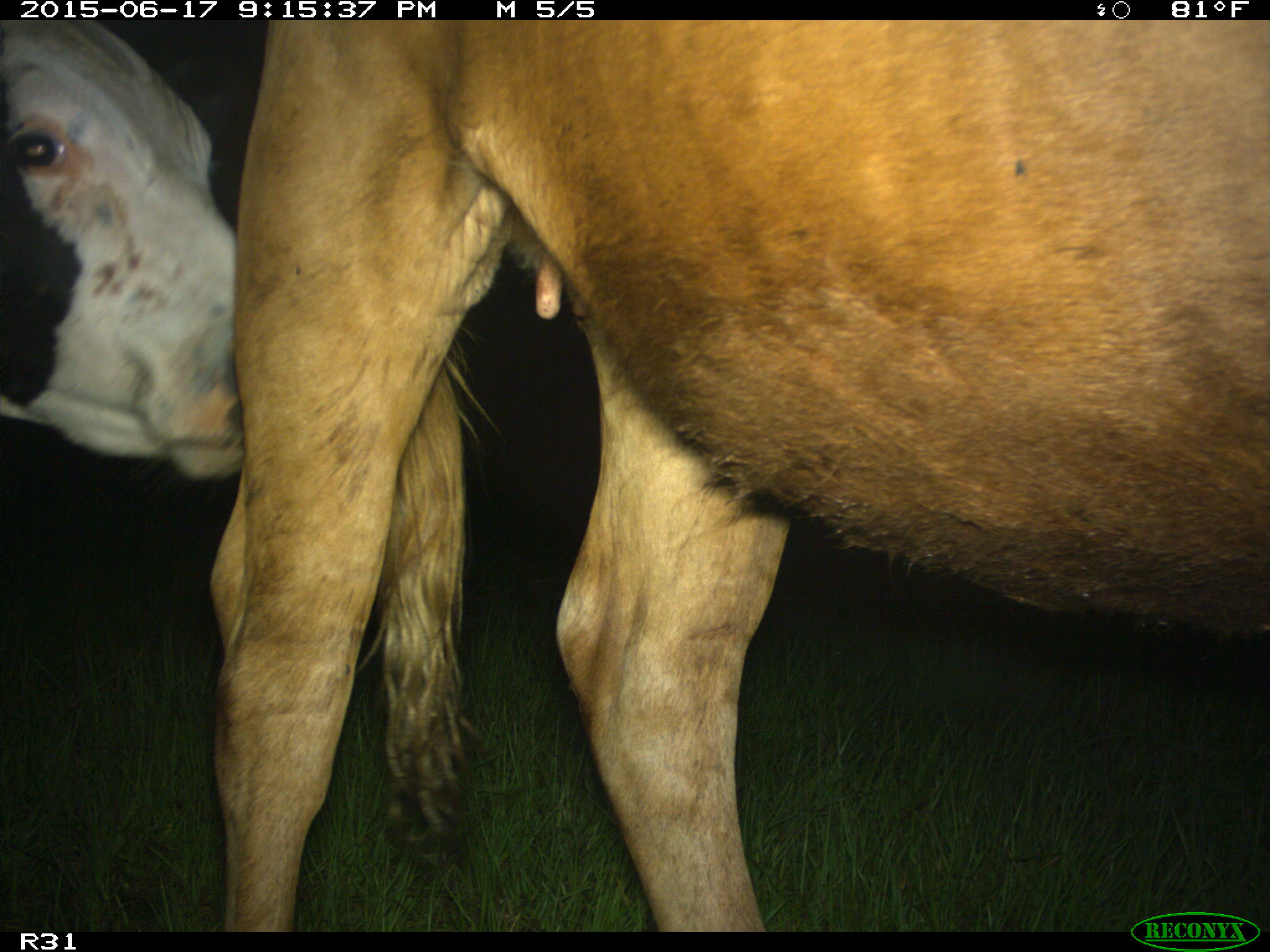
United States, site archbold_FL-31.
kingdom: Animalia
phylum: Chordata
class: Mammalia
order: Artiodactyla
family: Bovidae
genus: Bos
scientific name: Bos taurus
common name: domestic cow